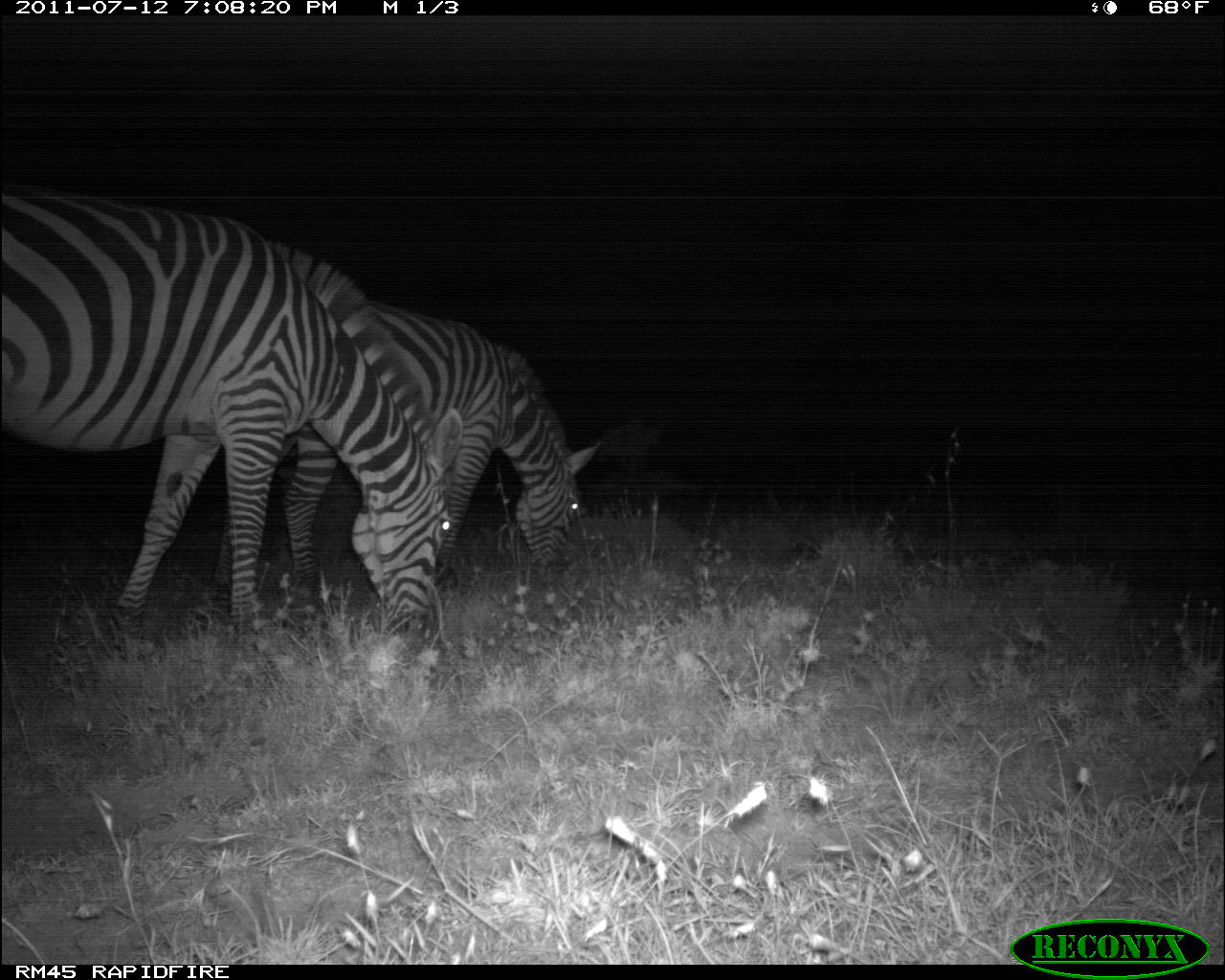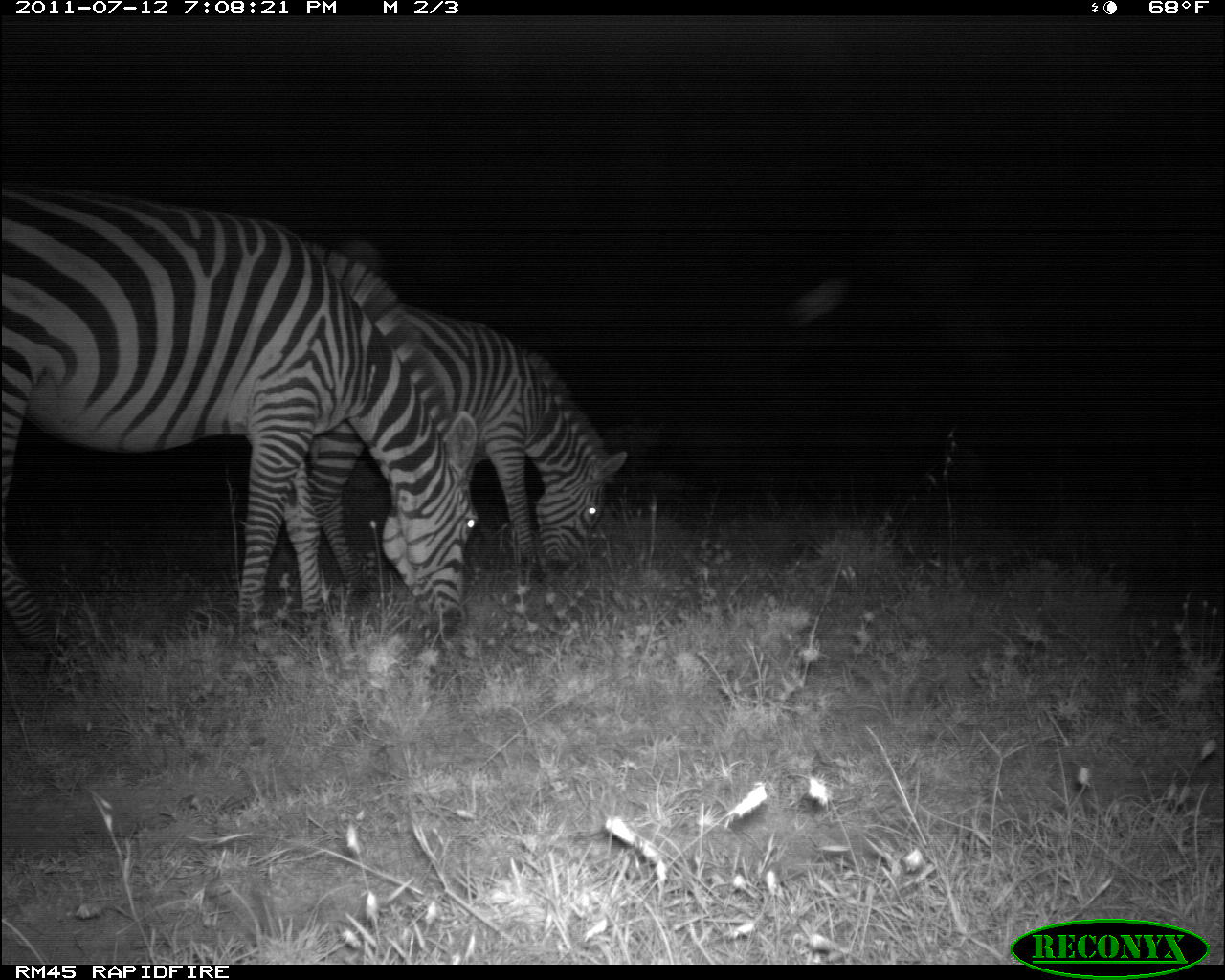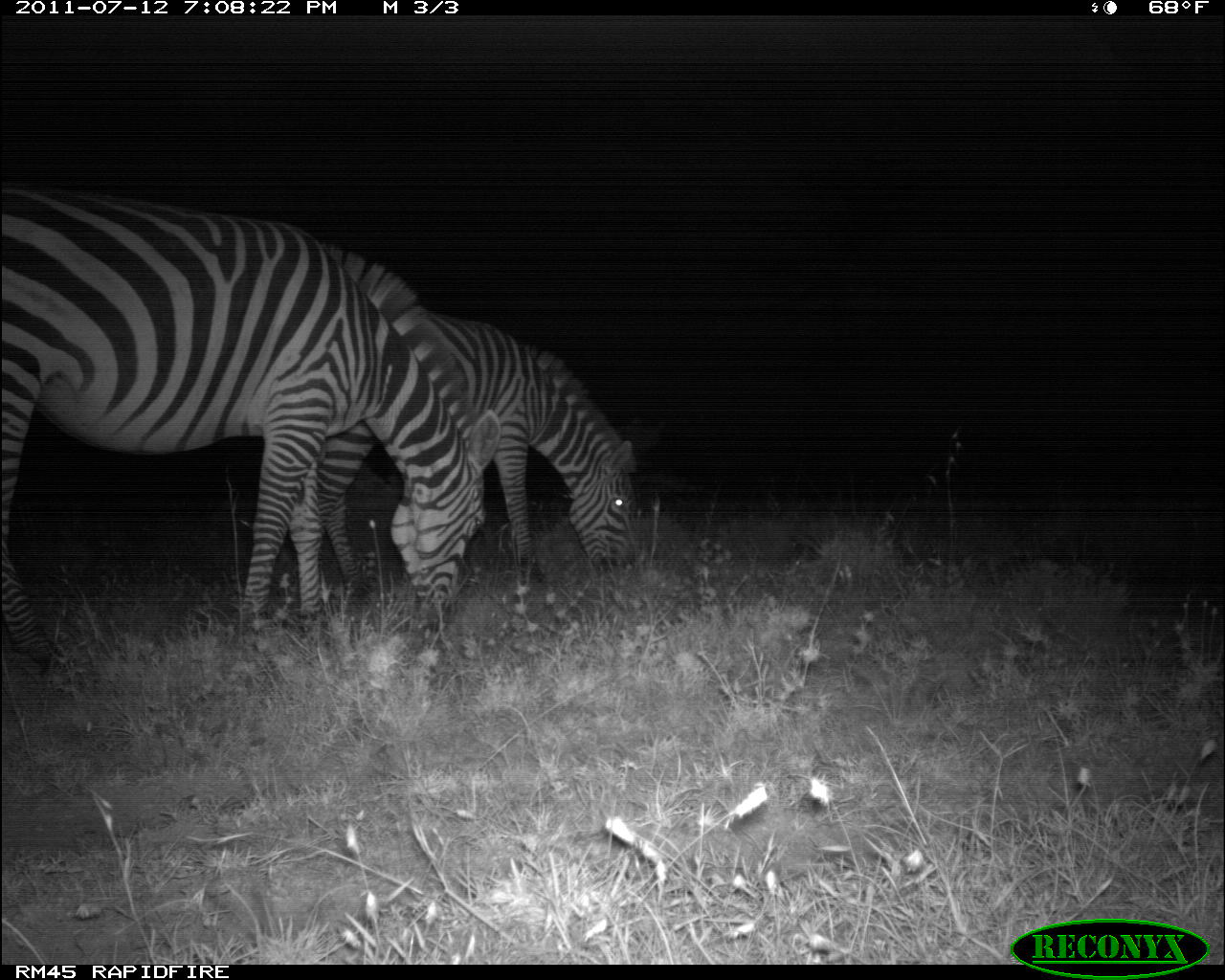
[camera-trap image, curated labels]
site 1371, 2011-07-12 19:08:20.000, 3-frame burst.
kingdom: Animalia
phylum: Chordata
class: Mammalia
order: Perissodactyla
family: Equidae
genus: Equus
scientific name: Equus quagga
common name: plains zebra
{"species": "Equus quagga (plains zebra)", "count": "2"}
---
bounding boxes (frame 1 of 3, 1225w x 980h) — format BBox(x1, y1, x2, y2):
equus quagga: BBox(1, 190, 464, 660); BBox(215, 303, 603, 599)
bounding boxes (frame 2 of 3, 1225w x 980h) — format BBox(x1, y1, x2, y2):
equus quagga: BBox(2, 184, 483, 655); BBox(278, 302, 629, 622)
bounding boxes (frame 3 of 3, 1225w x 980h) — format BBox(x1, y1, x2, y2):
equus quagga: BBox(2, 186, 503, 672); BBox(319, 313, 642, 604)